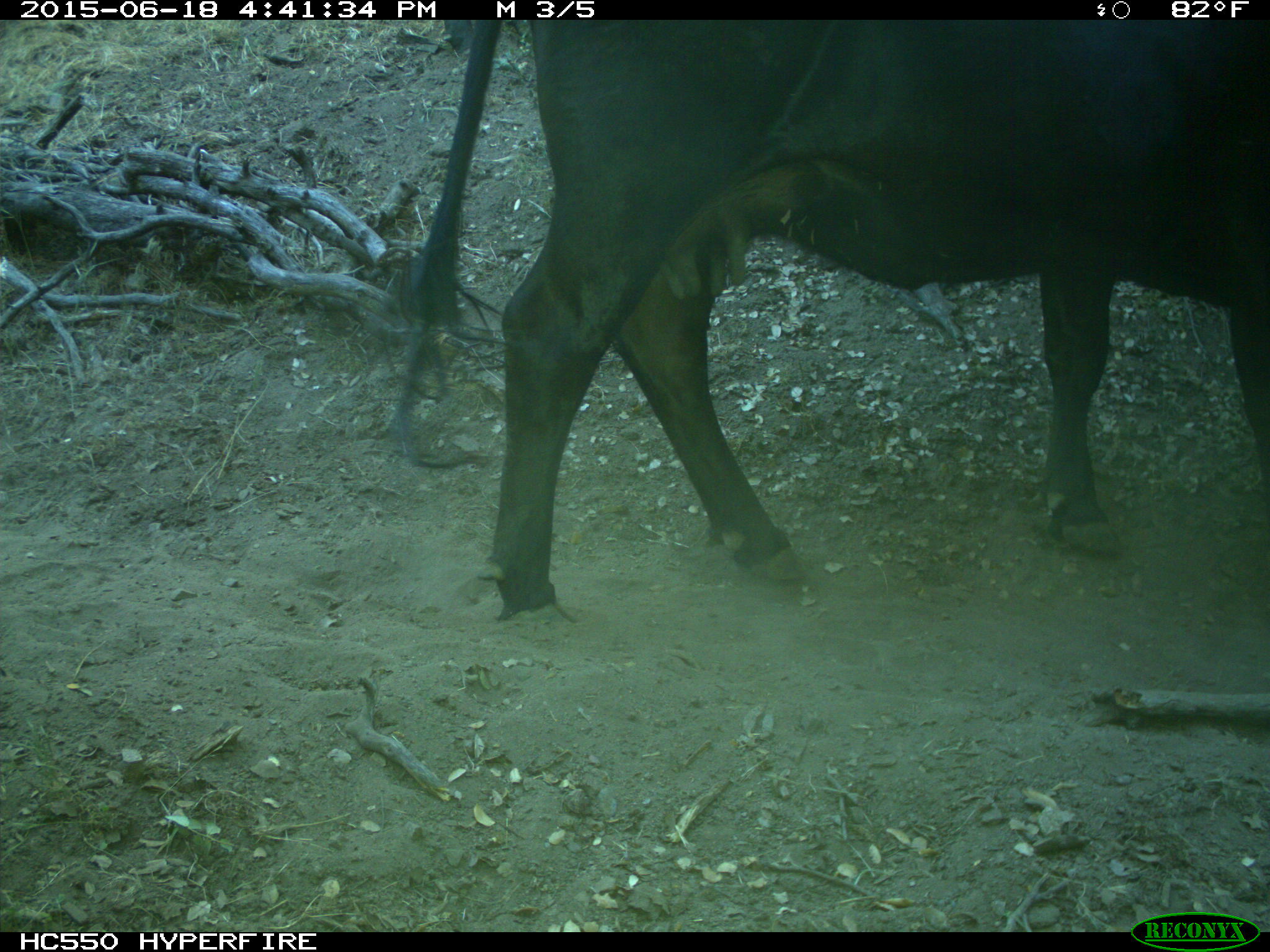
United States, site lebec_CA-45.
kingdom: Animalia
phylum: Chordata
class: Mammalia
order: Artiodactyla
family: Bovidae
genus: Bos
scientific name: Bos taurus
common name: domestic cow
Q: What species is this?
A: Bos taurus (domestic cow).